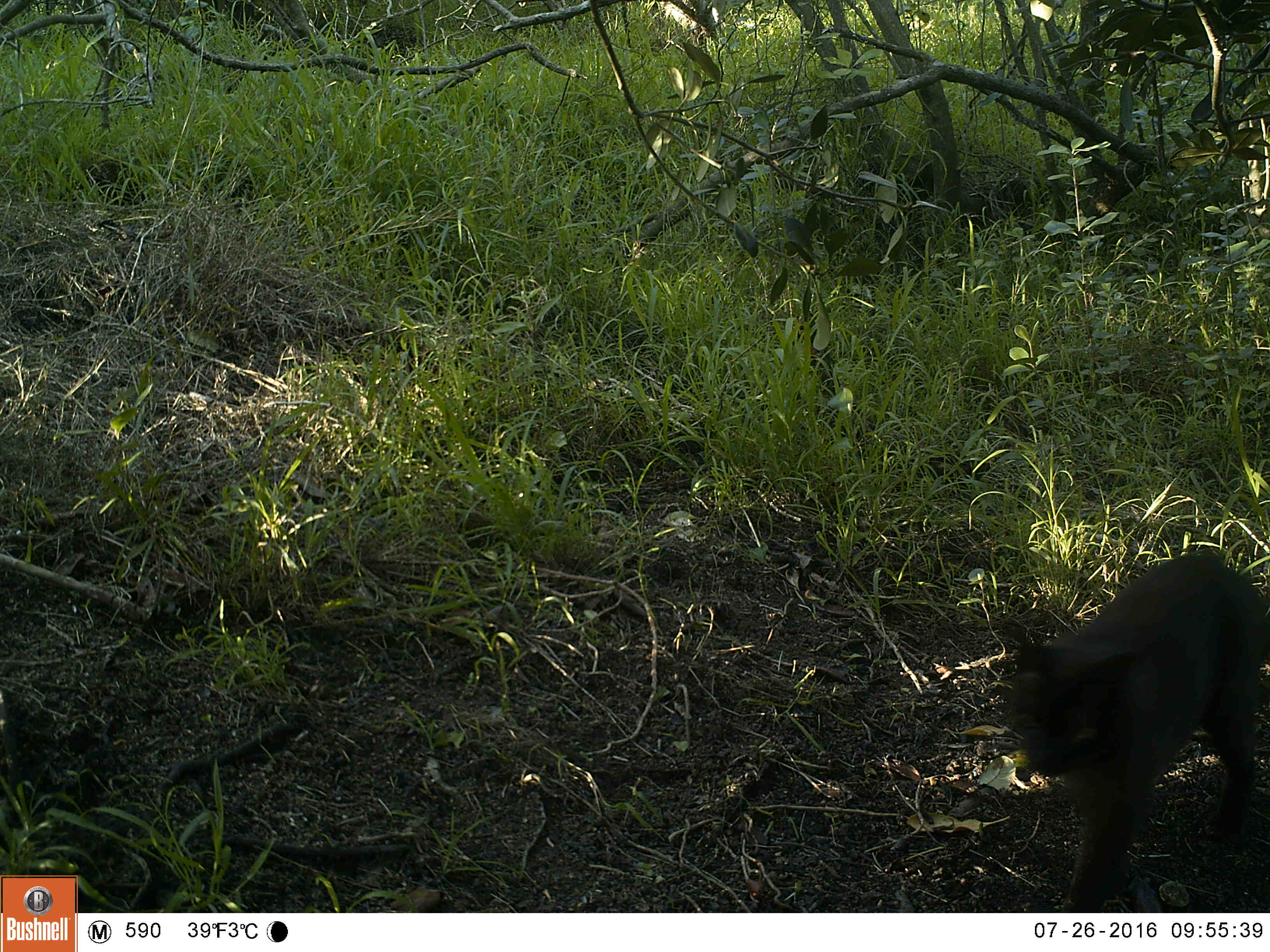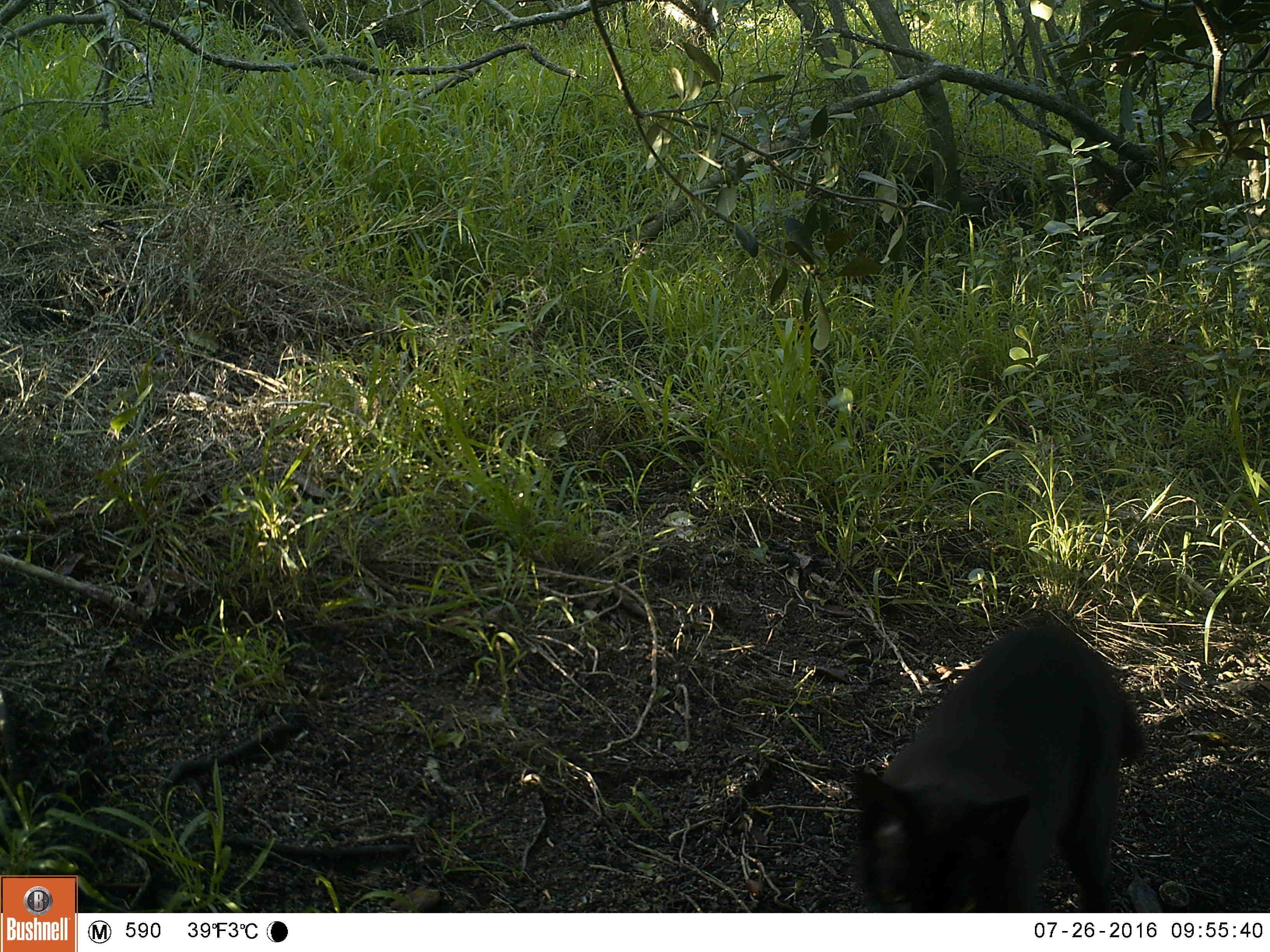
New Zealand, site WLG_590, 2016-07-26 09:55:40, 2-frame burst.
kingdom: Animalia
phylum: Chordata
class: Mammalia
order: Carnivora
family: Felidae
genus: Felis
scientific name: Felis catus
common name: domestic cat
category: cat